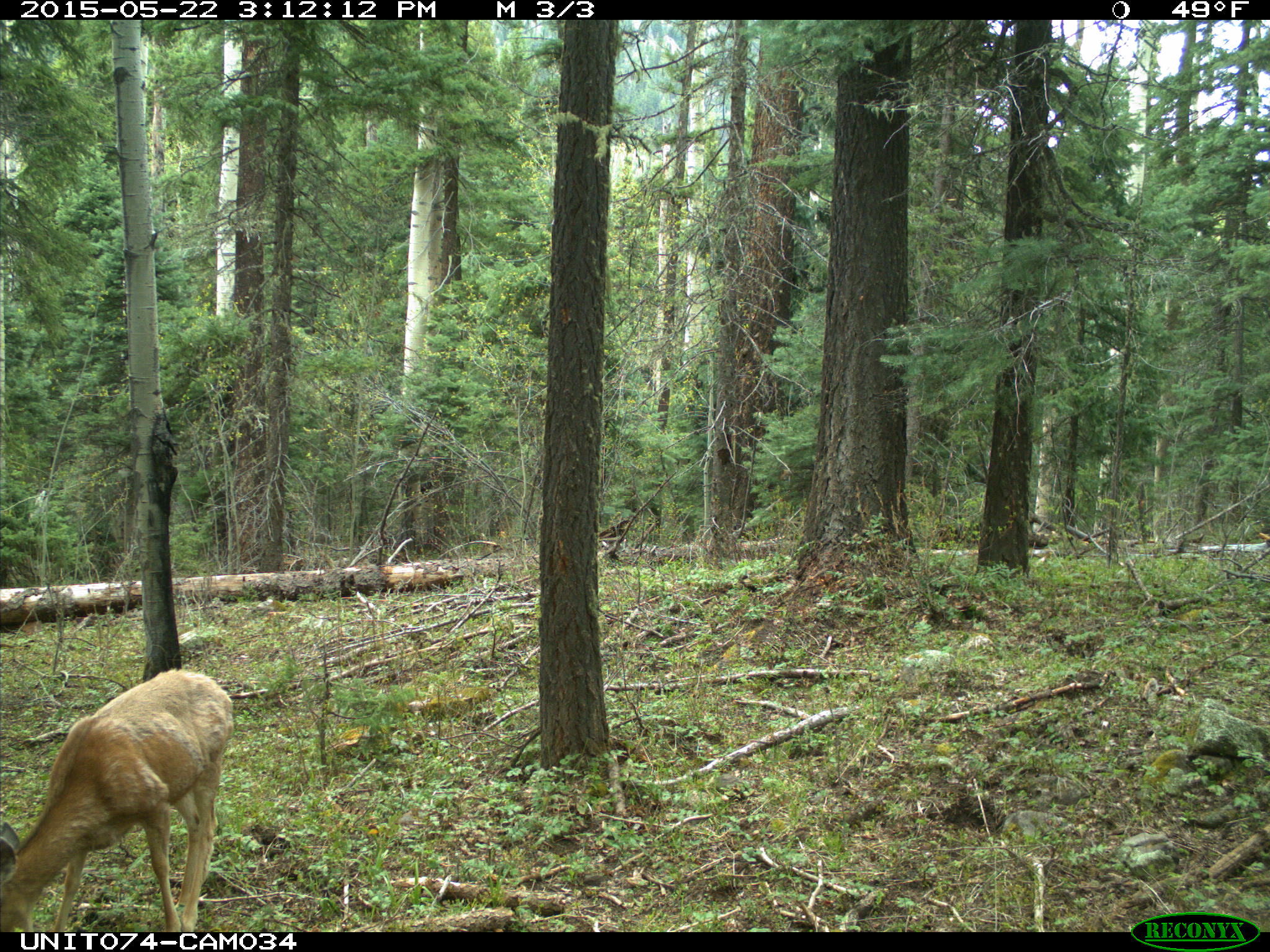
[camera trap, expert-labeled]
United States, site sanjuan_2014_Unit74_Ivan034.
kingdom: Animalia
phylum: Chordata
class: Mammalia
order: Artiodactyla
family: Cervidae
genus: Odocoileus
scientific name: Odocoileus hemionus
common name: mule deer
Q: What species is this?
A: Odocoileus hemionus (mule deer).